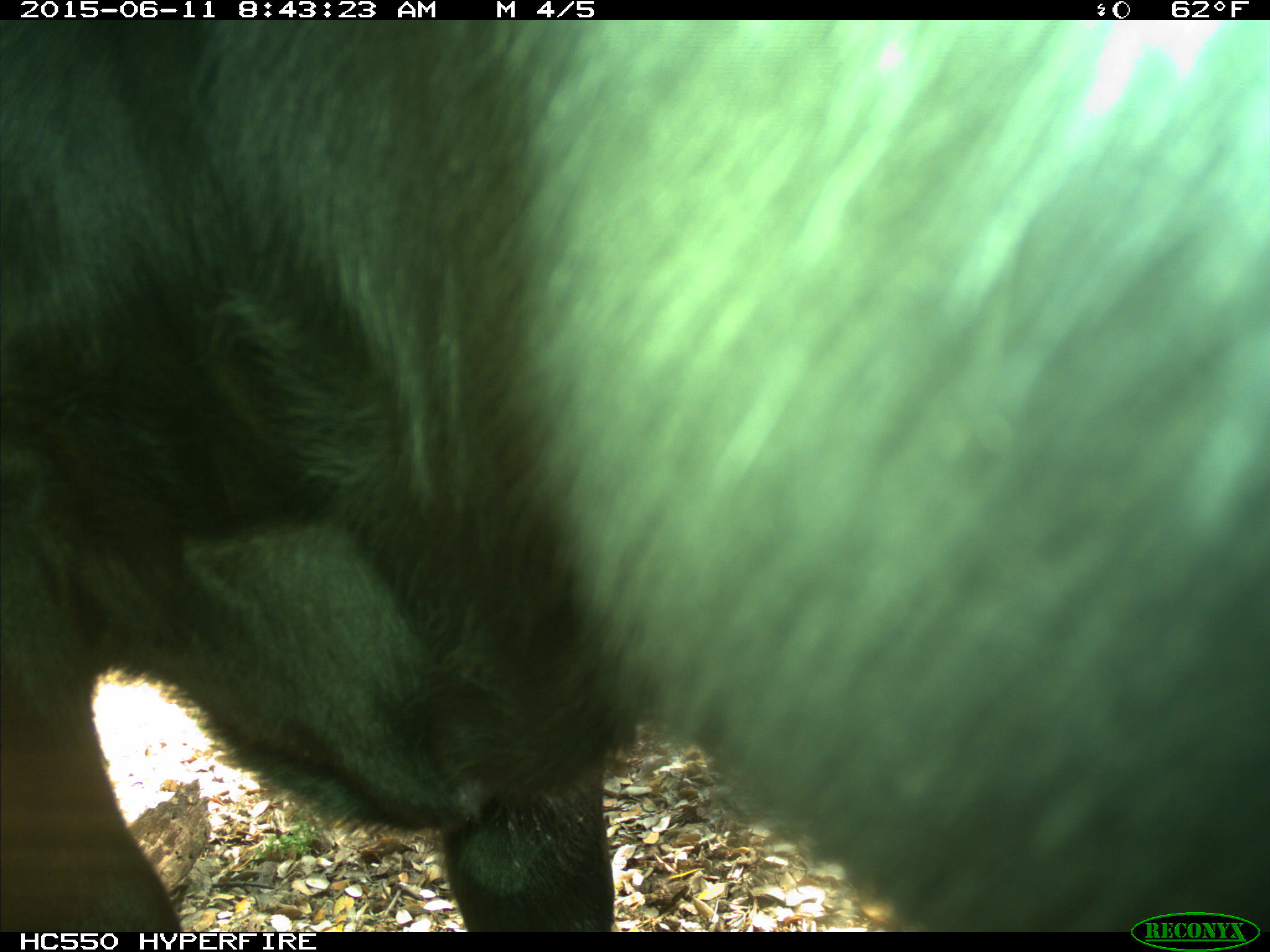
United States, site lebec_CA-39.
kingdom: Animalia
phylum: Chordata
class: Mammalia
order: Artiodactyla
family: Bovidae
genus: Bos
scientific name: Bos taurus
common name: domestic cow